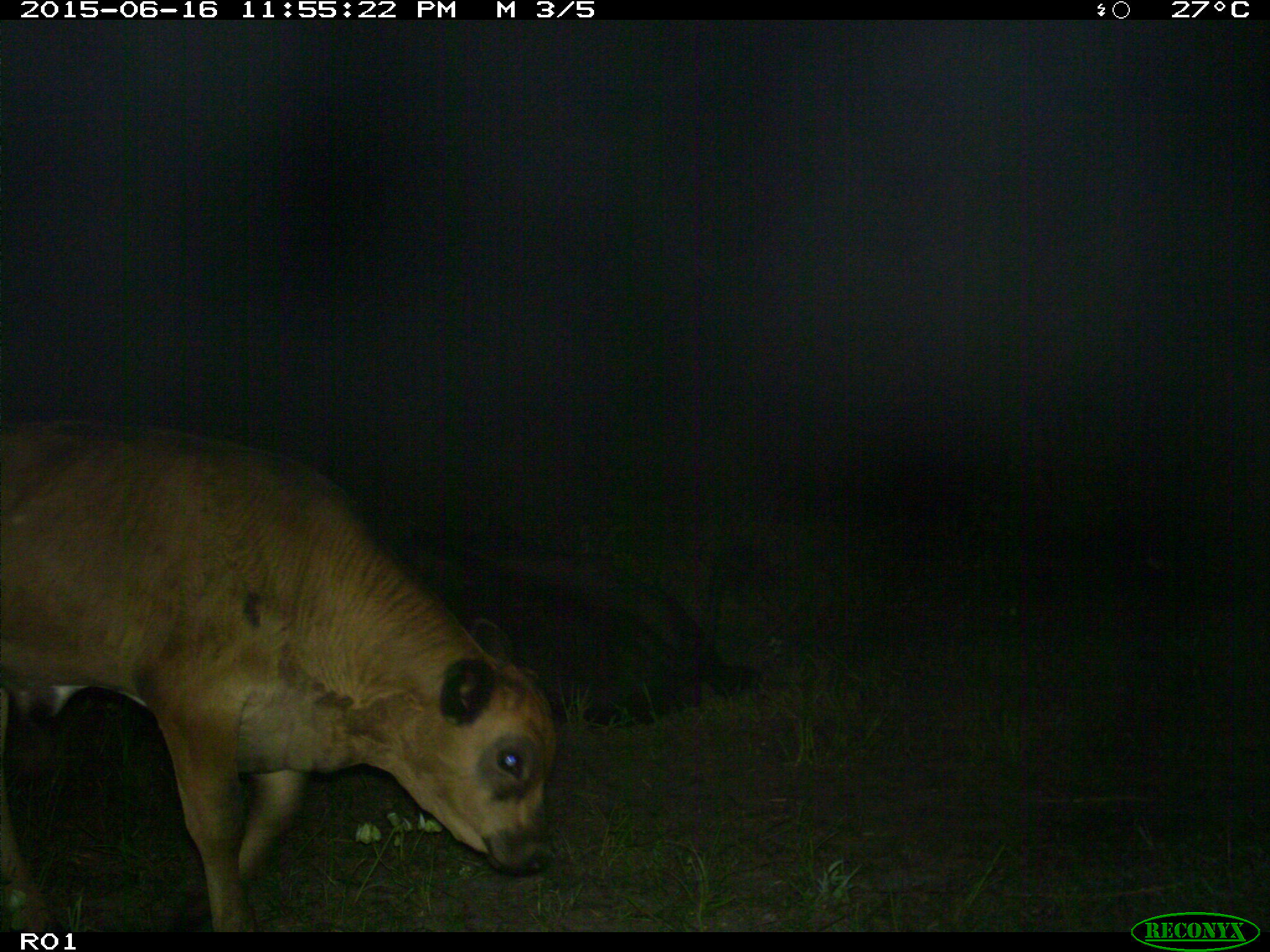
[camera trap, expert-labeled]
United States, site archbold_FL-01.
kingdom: Animalia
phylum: Chordata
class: Mammalia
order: Artiodactyla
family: Bovidae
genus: Bos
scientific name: Bos taurus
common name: domestic cow